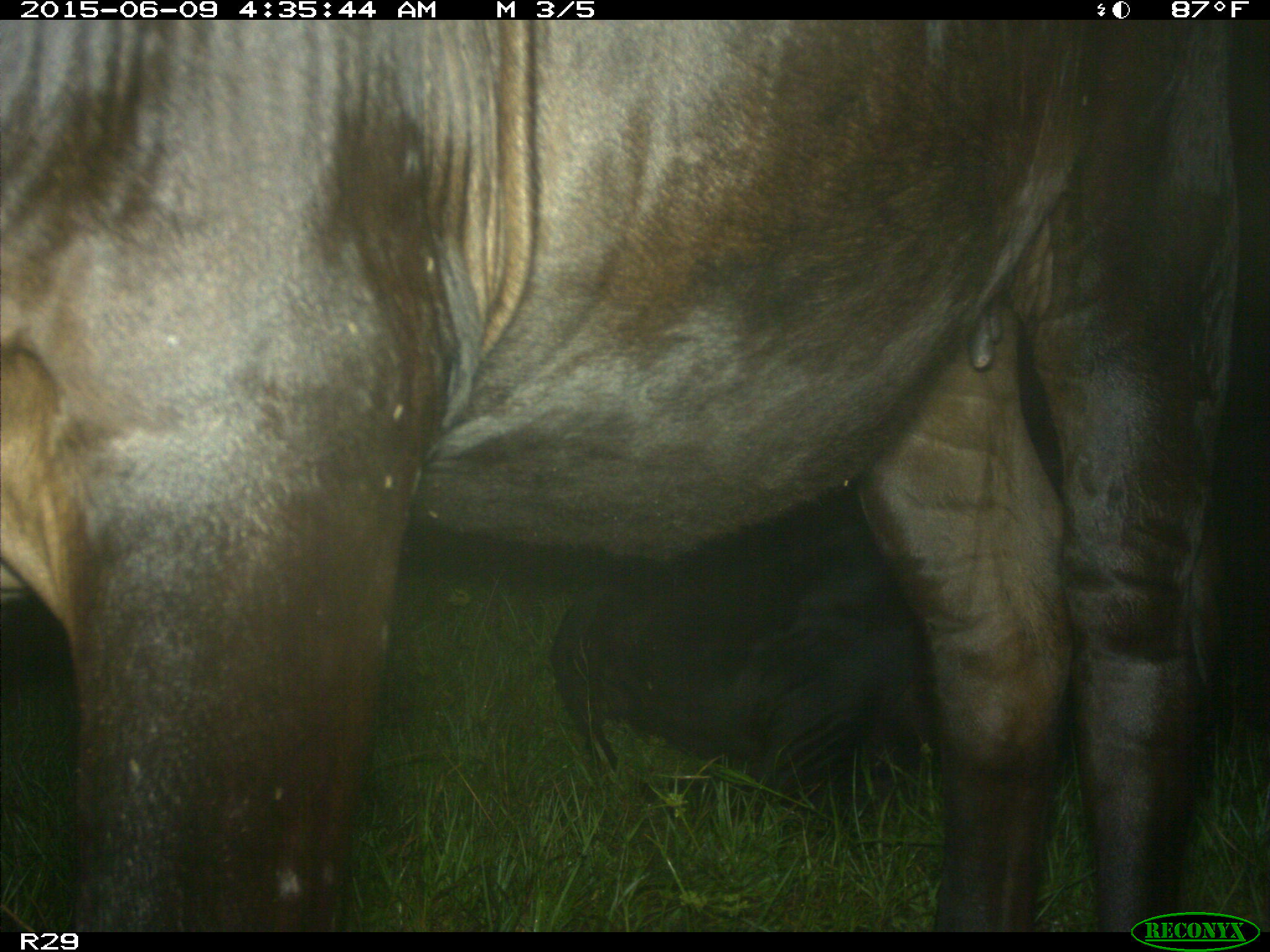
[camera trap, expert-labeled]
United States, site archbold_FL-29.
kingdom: Animalia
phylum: Chordata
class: Mammalia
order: Artiodactyla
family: Bovidae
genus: Bos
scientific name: Bos taurus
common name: domestic cow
Bos taurus (domestic cow).